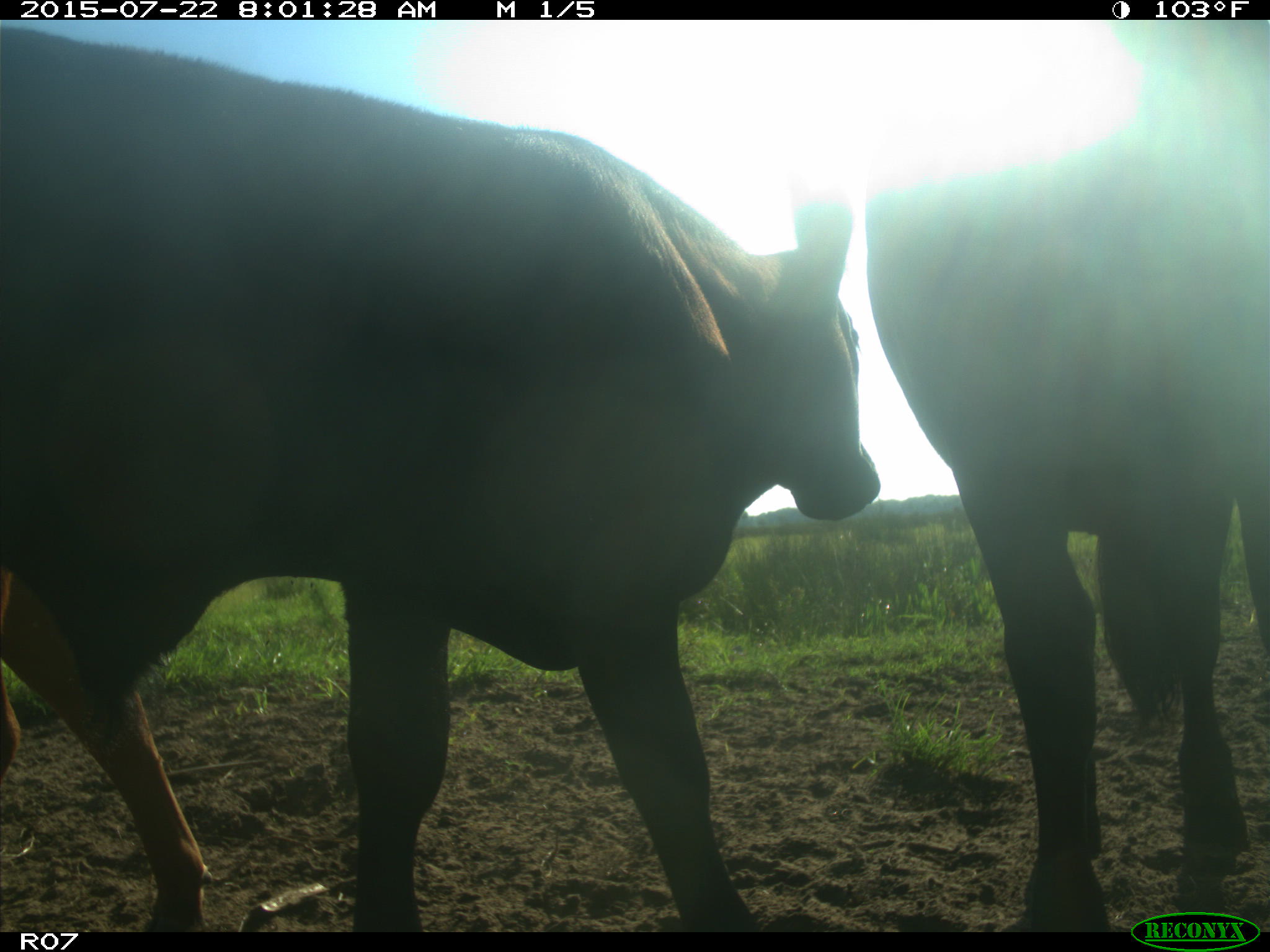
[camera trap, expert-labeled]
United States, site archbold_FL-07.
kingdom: Animalia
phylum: Chordata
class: Mammalia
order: Artiodactyla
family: Bovidae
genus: Bos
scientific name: Bos taurus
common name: domestic cow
Bos taurus (domestic cow).